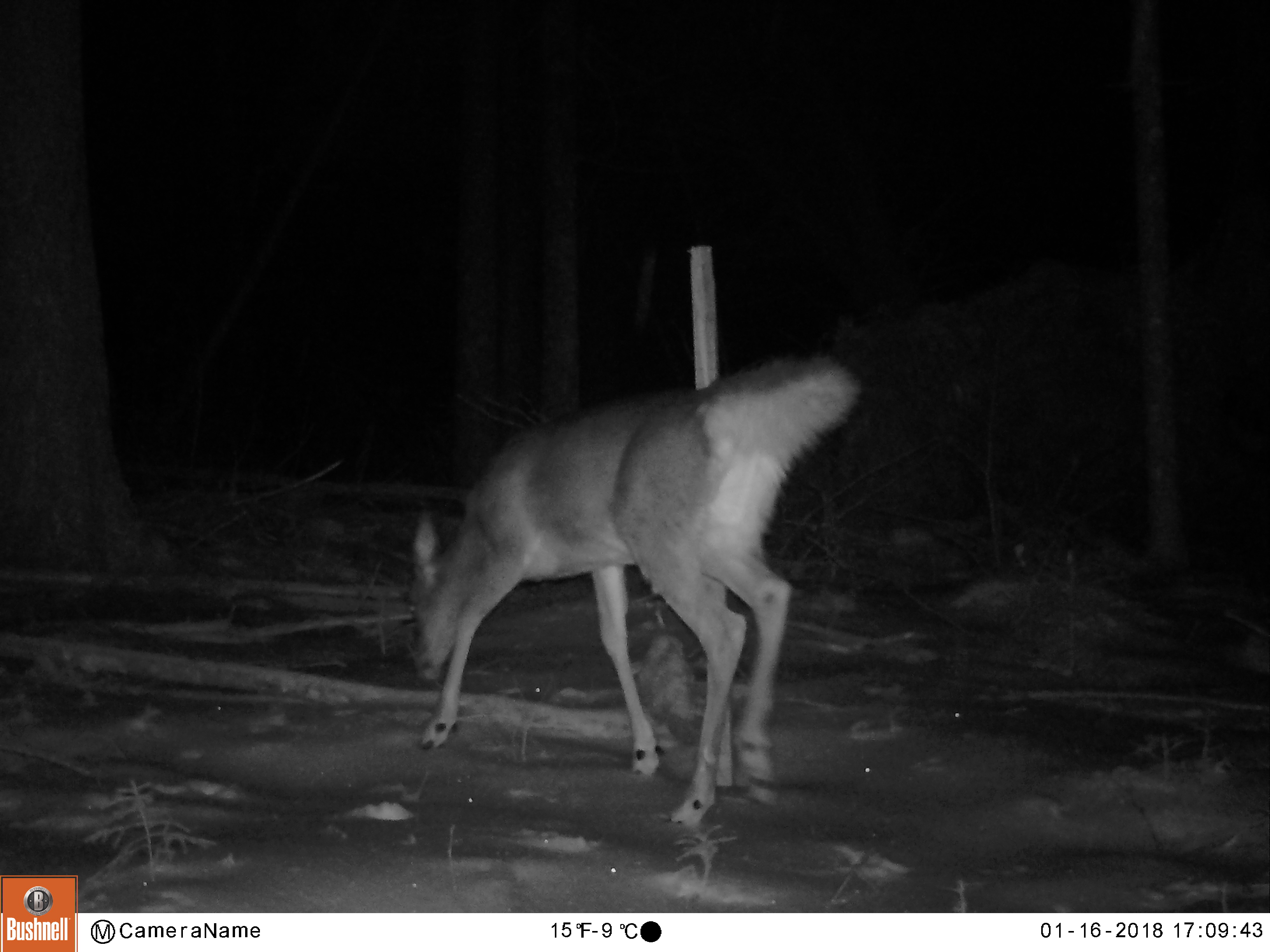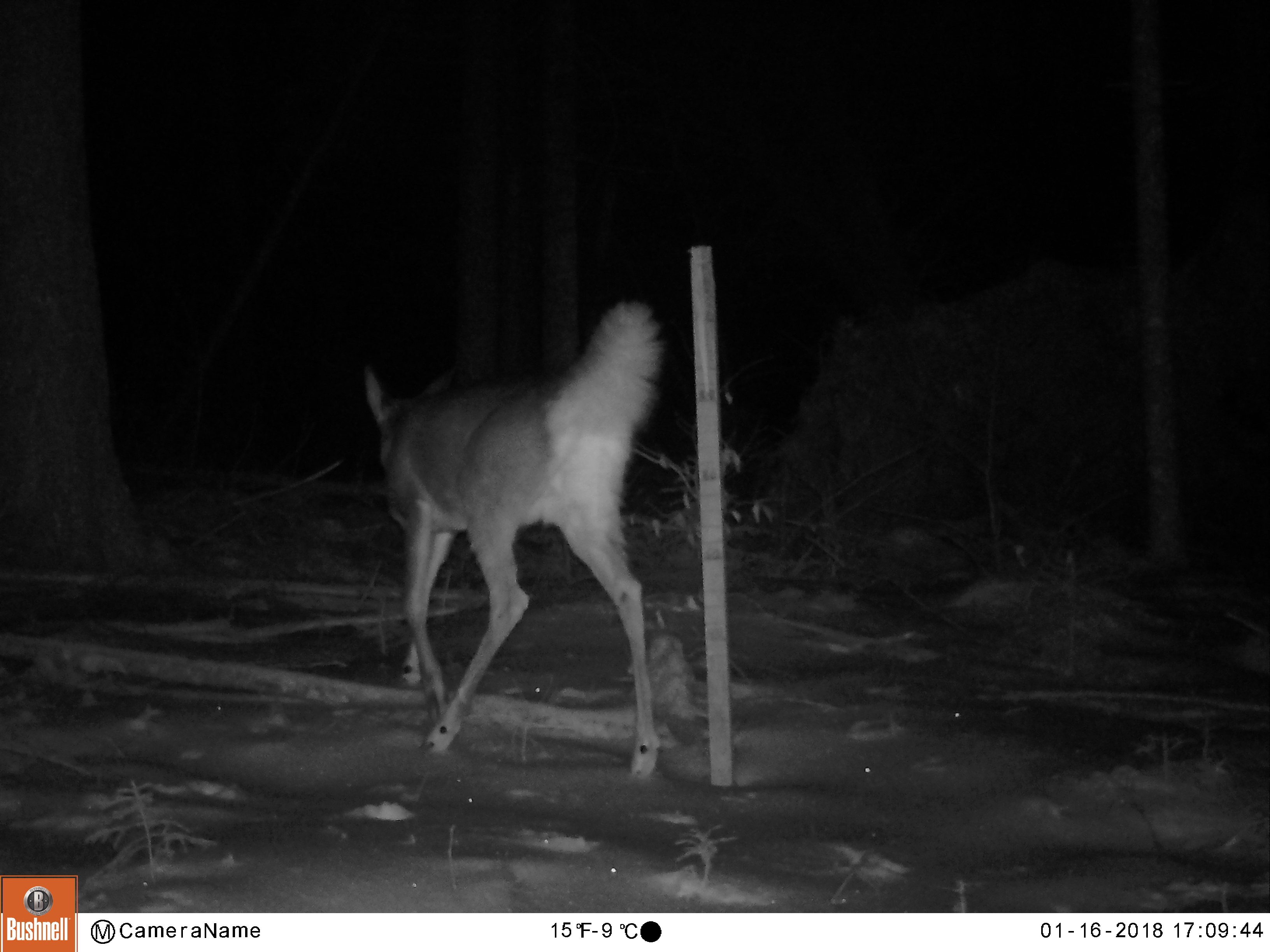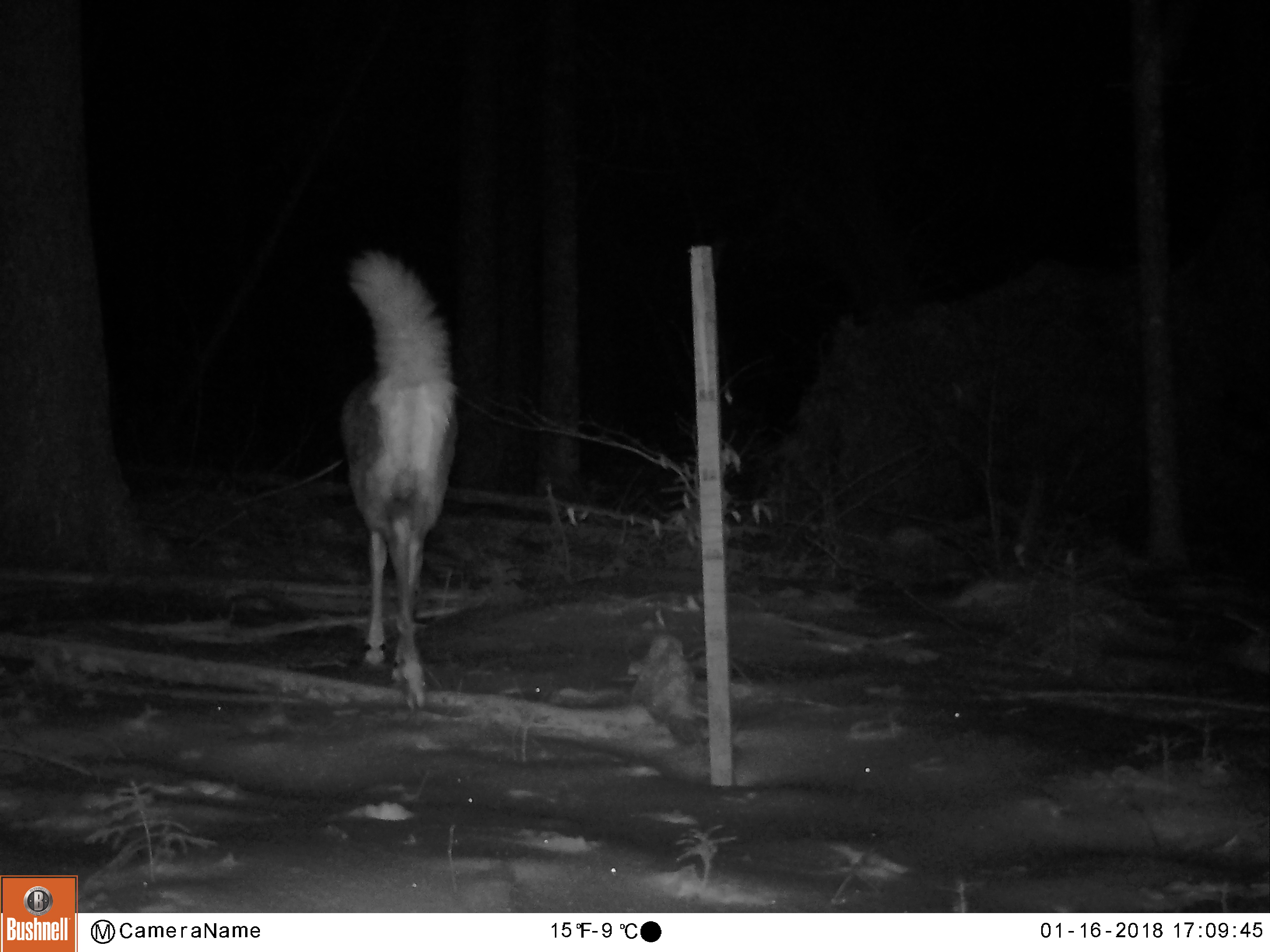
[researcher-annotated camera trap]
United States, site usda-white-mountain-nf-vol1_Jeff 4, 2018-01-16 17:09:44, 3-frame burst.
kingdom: Animalia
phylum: Chordata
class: Mammalia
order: Artiodactyla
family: Cervidae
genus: Odocoileus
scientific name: Odocoileus virginianus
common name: white-tailed deer